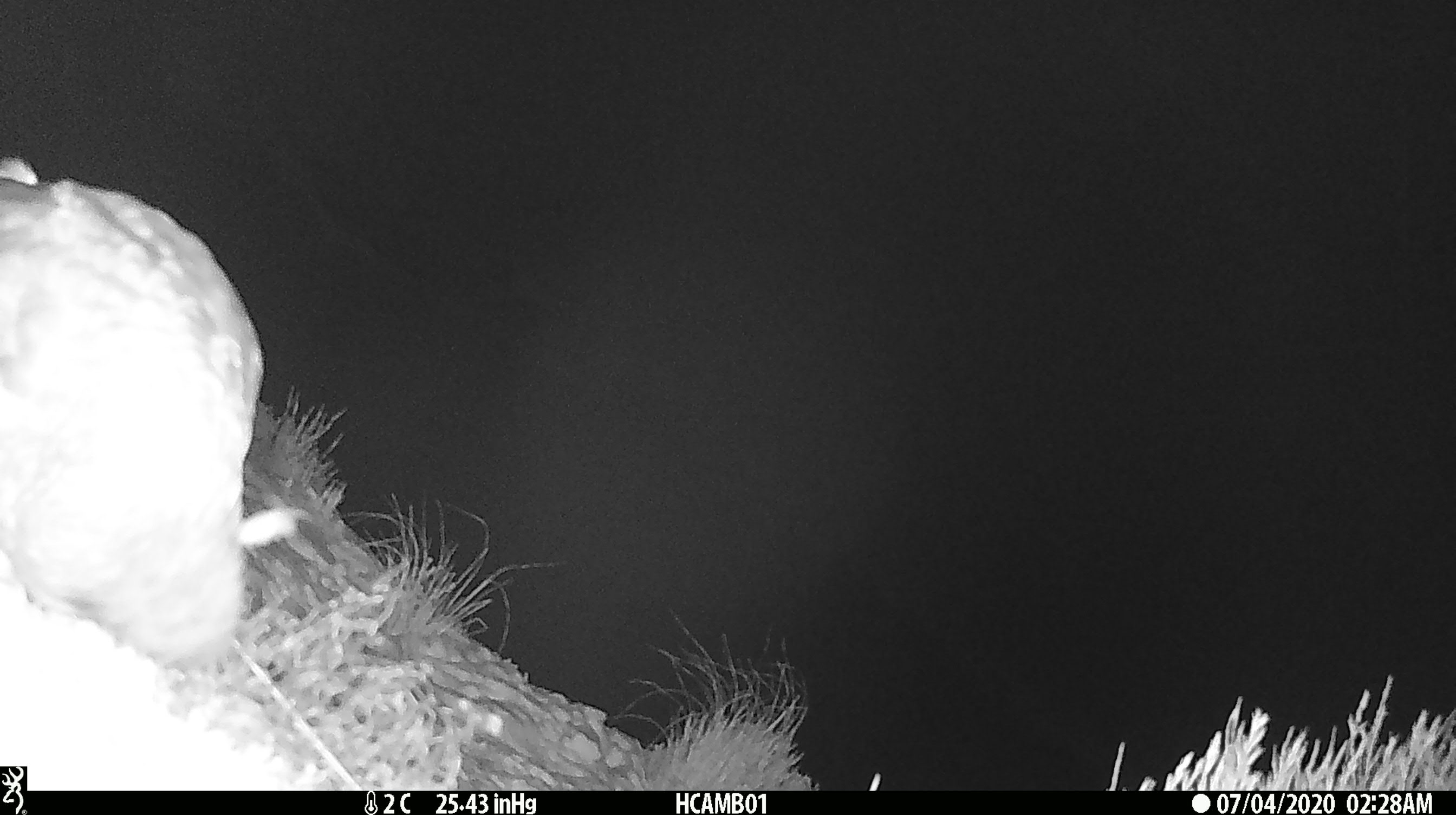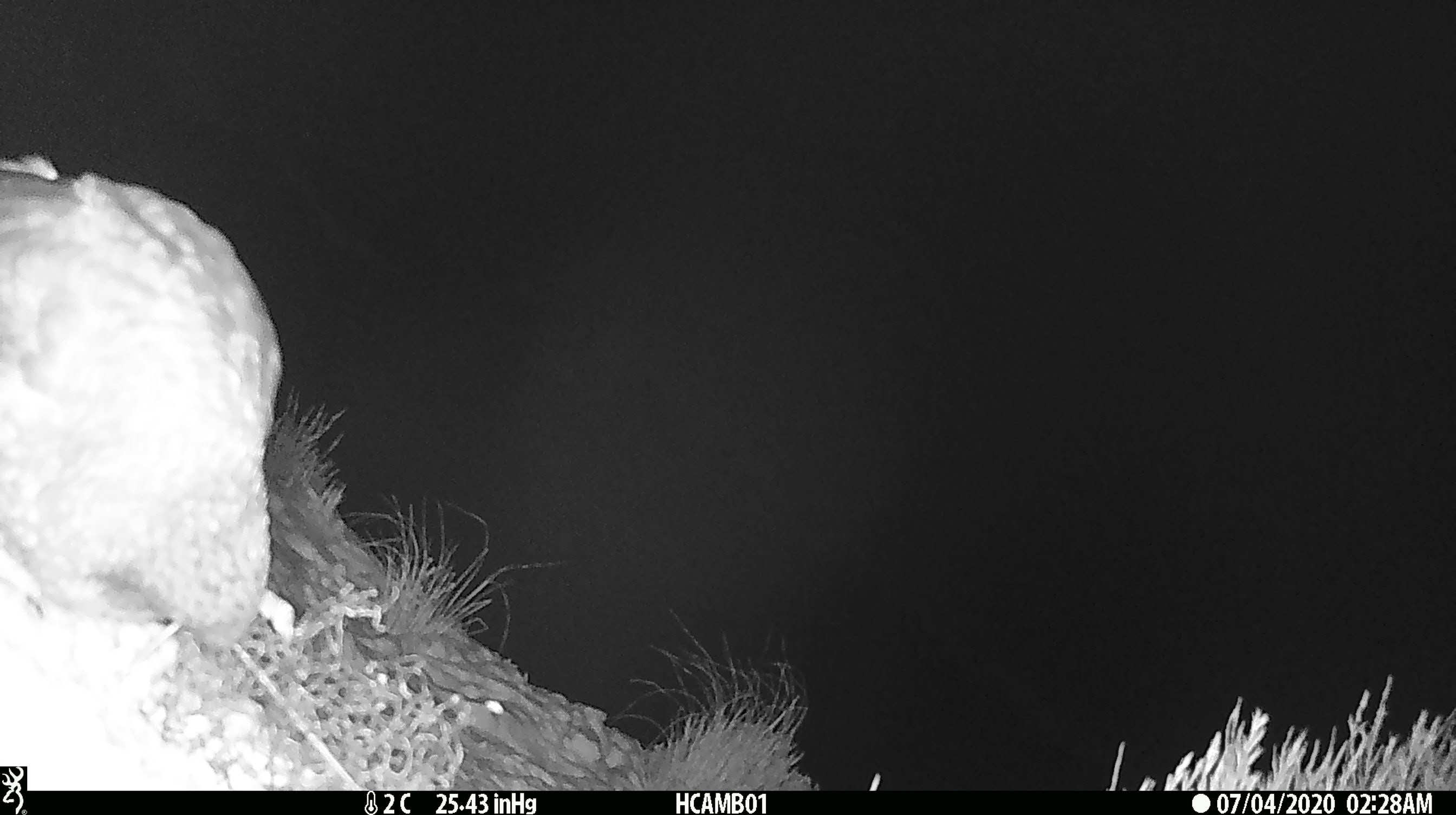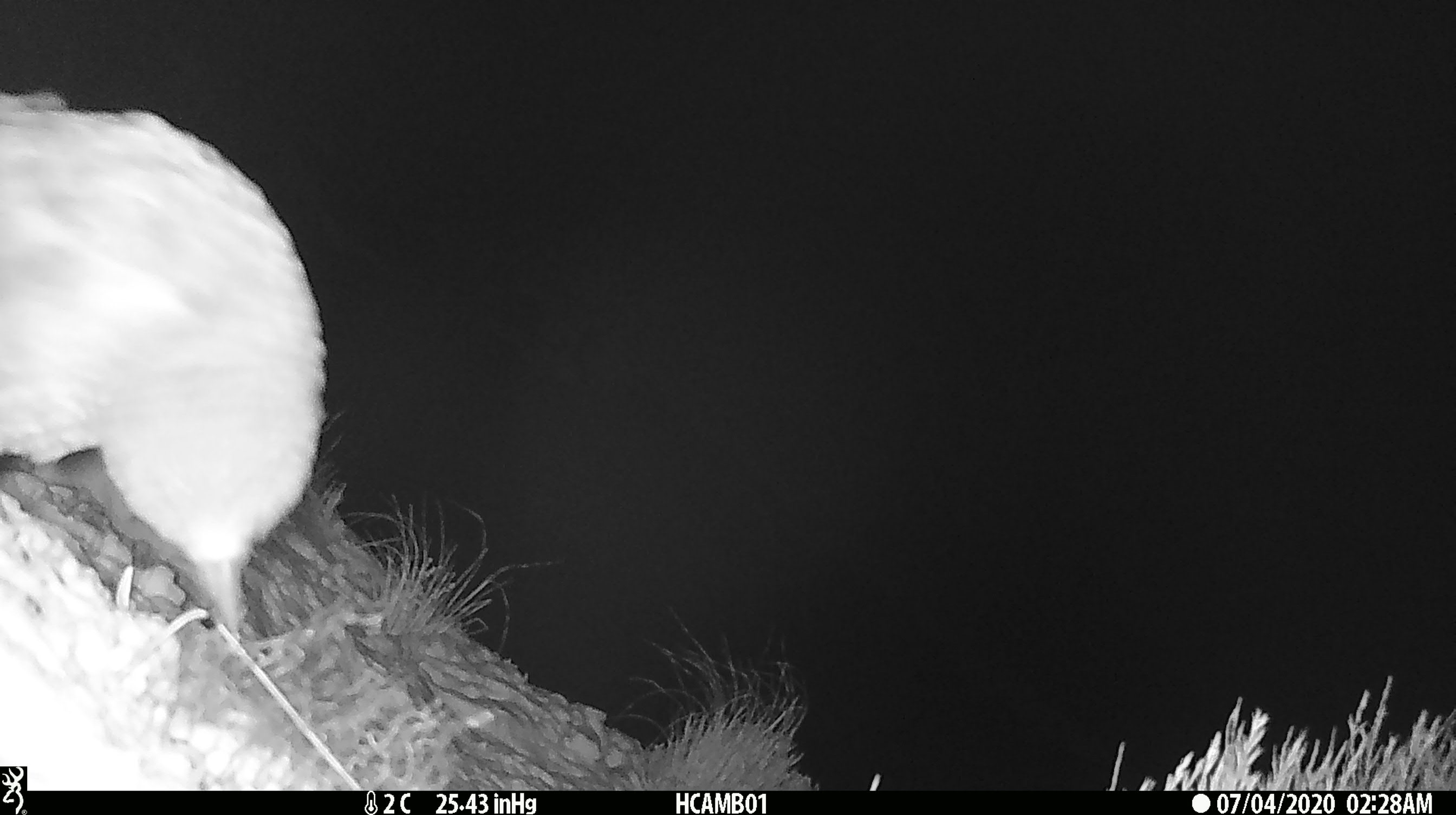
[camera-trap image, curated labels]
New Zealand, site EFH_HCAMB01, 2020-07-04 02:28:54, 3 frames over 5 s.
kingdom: Animalia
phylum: Chordata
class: Aves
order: Psittaciformes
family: Strigopidae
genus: Nestor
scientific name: Nestor notabilis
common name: kea